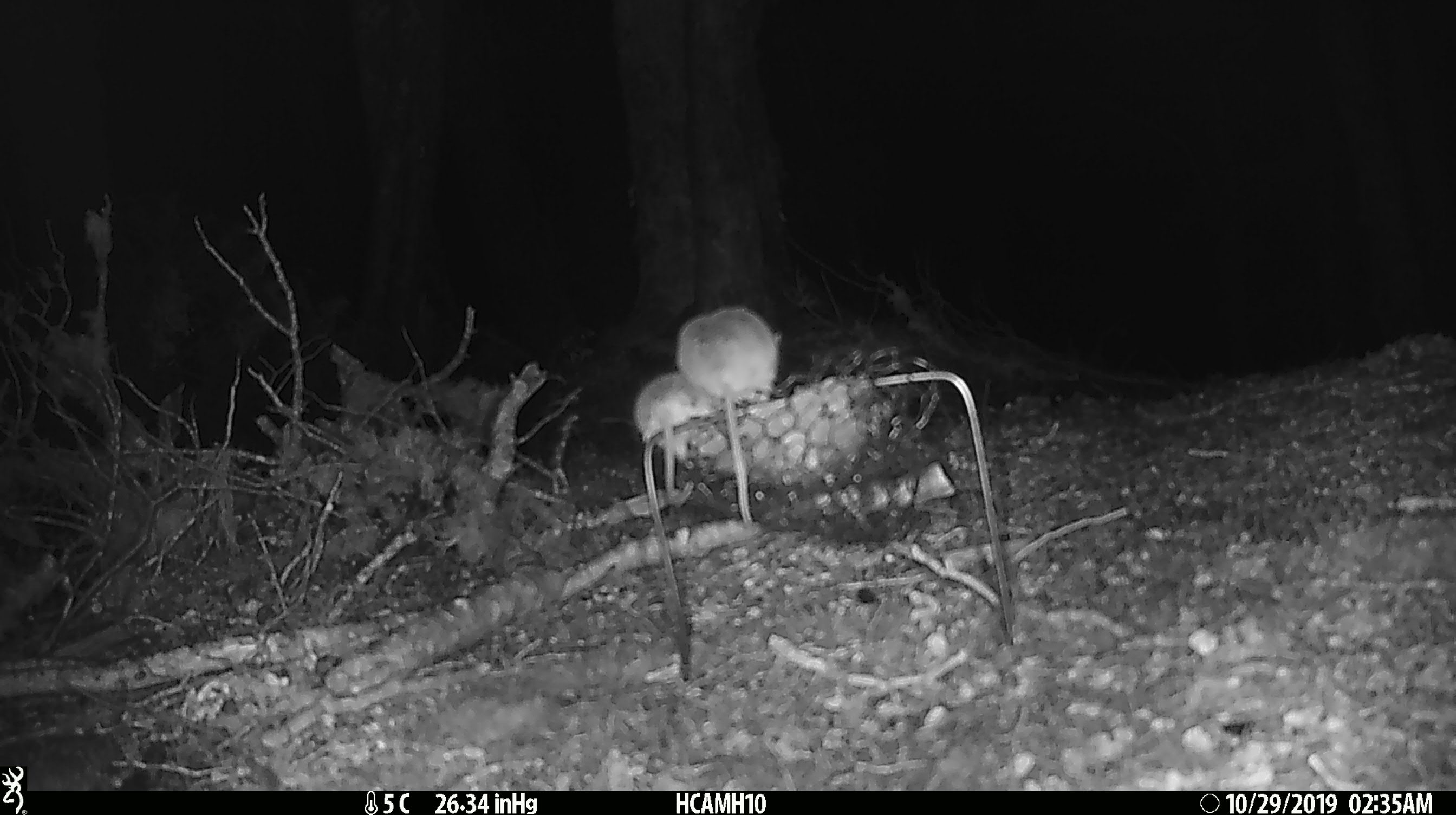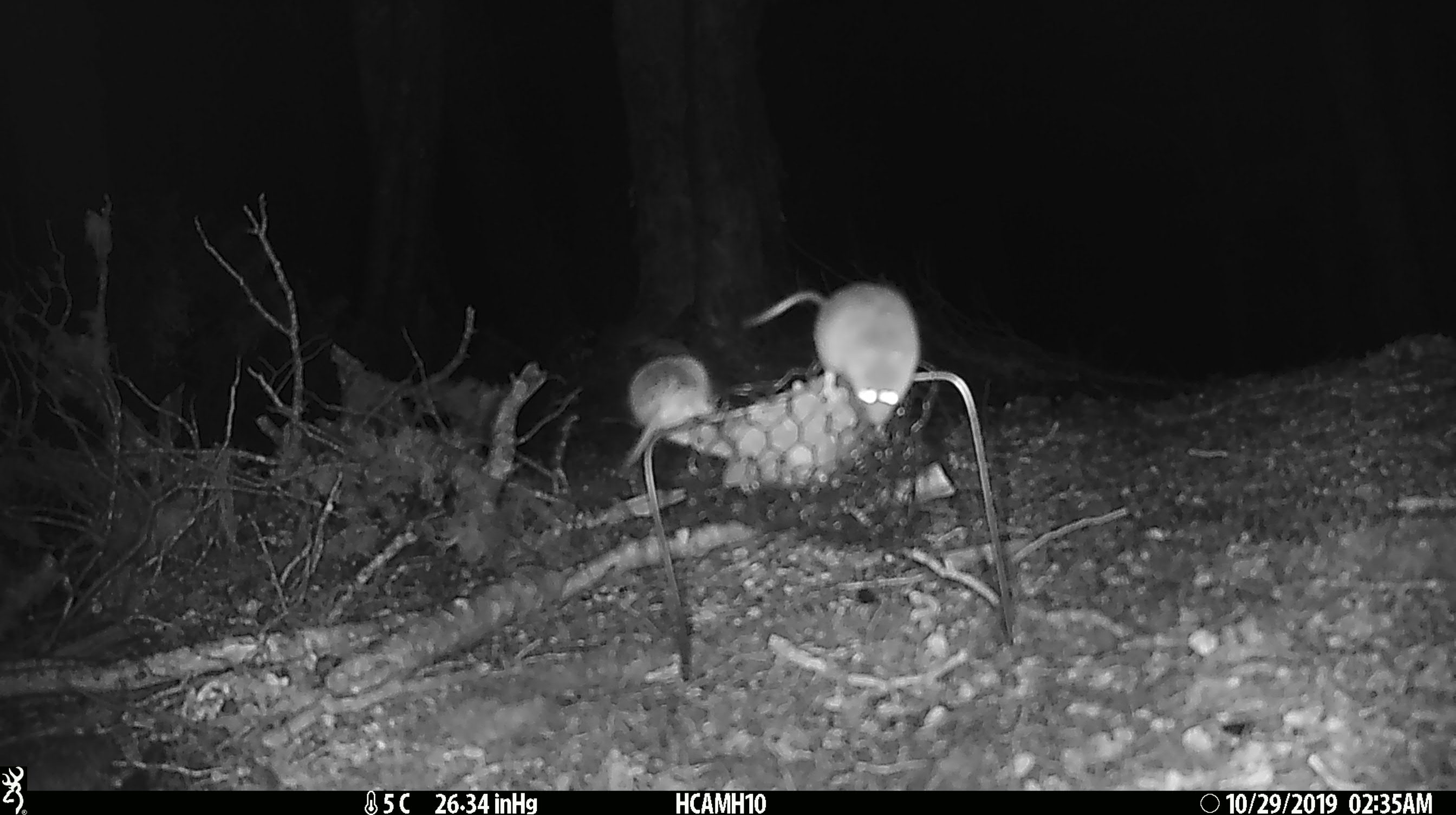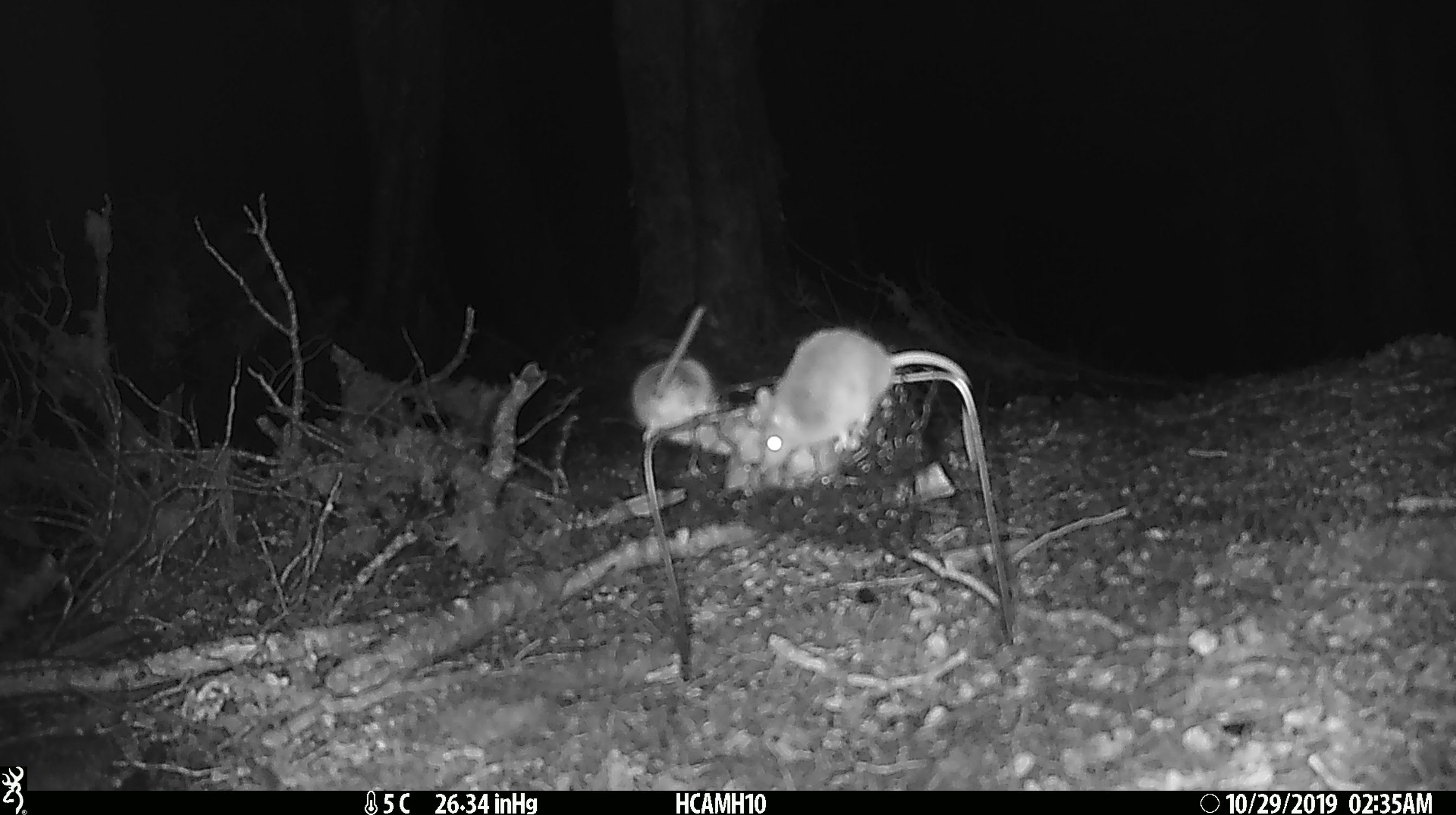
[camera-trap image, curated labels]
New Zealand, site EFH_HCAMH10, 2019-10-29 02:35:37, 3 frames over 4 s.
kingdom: Animalia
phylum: Chordata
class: Mammalia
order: Rodentia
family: Muridae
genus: Mus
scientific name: Mus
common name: mouse